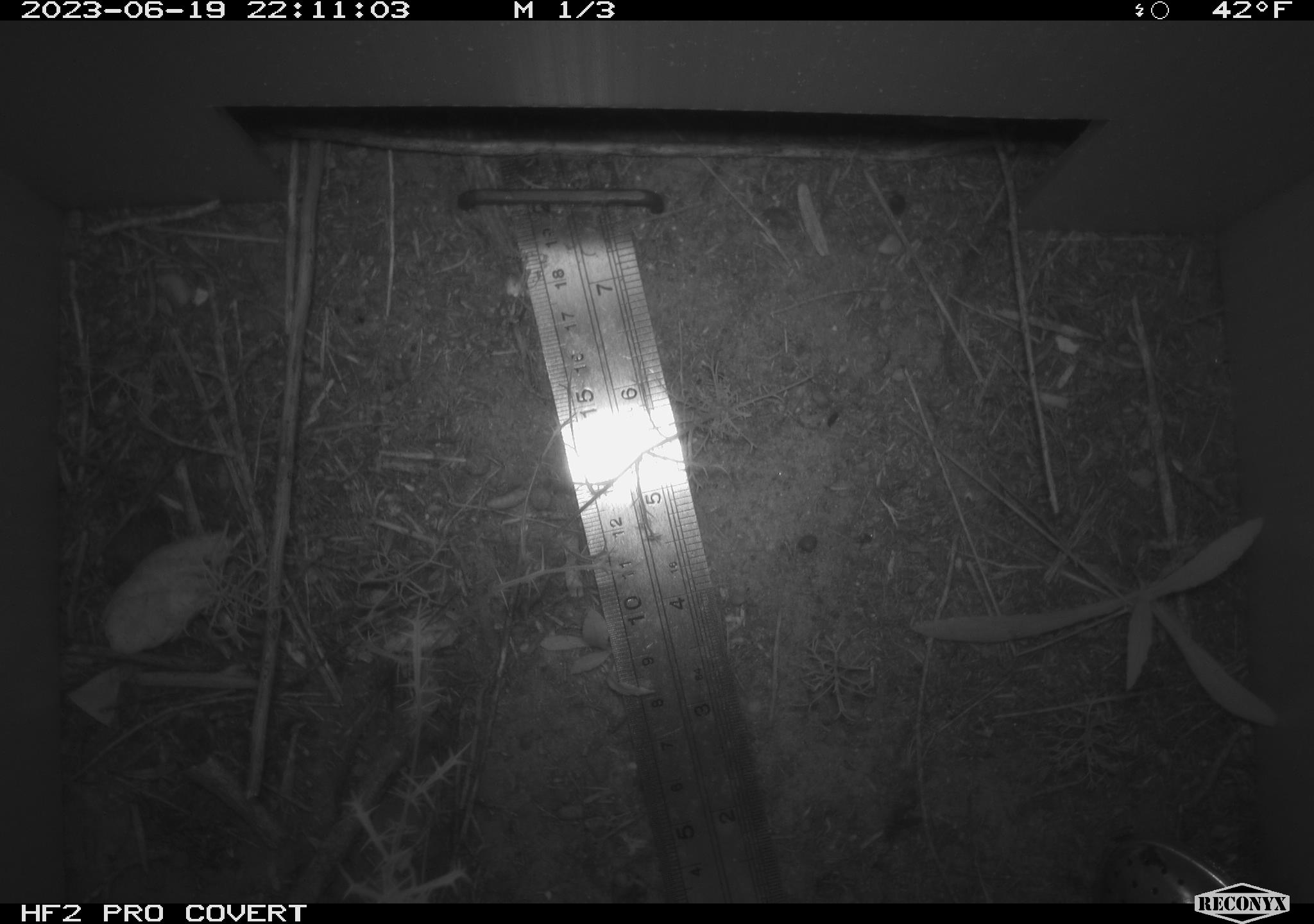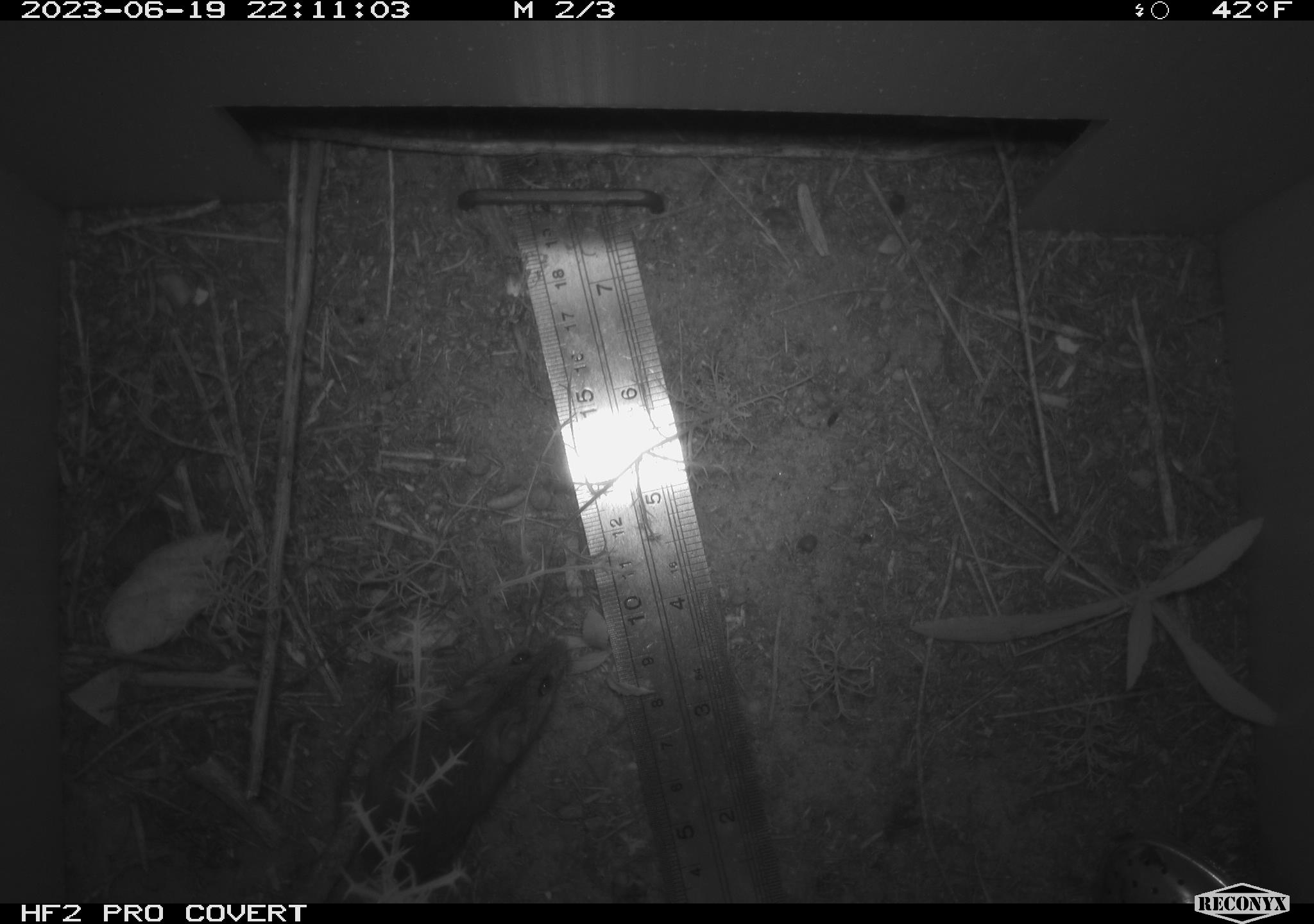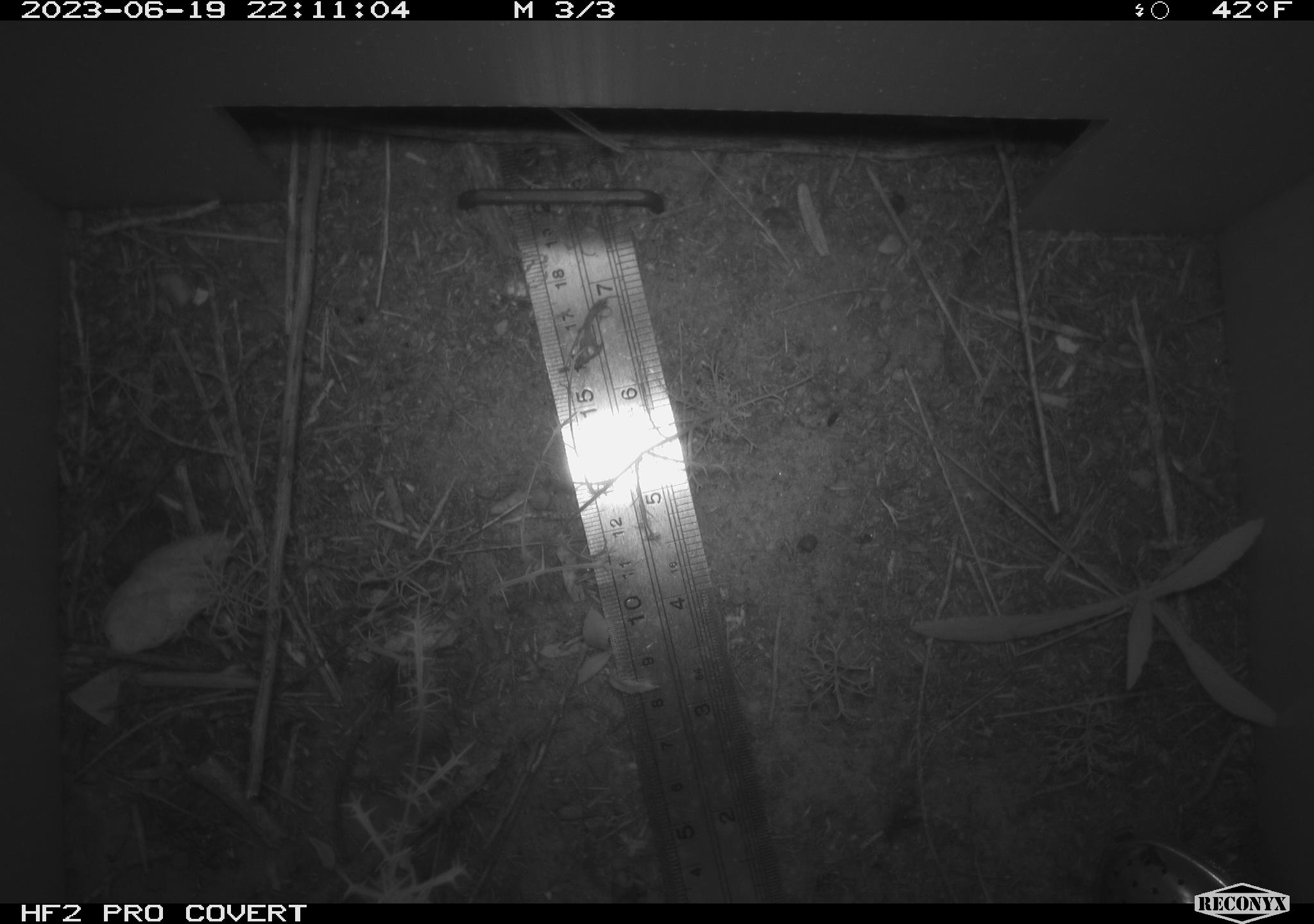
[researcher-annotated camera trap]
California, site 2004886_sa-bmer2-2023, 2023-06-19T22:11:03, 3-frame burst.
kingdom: Animalia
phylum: Chordata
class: Mammalia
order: Rodentia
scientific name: Rodentia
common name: mouse species